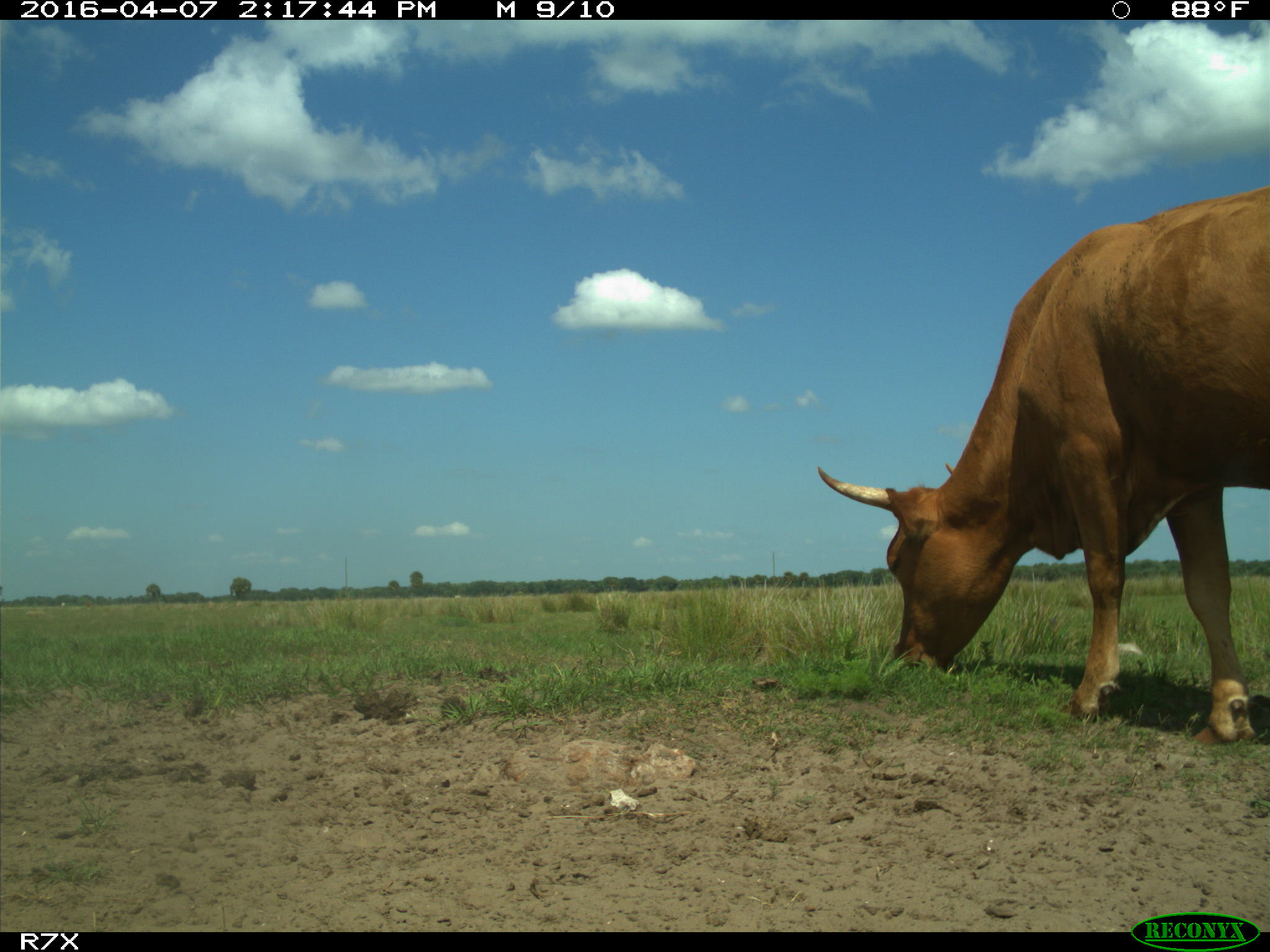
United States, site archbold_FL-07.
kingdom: Animalia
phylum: Chordata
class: Mammalia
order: Artiodactyla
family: Bovidae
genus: Bos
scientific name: Bos taurus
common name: domestic cow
Bos taurus (domestic cow).